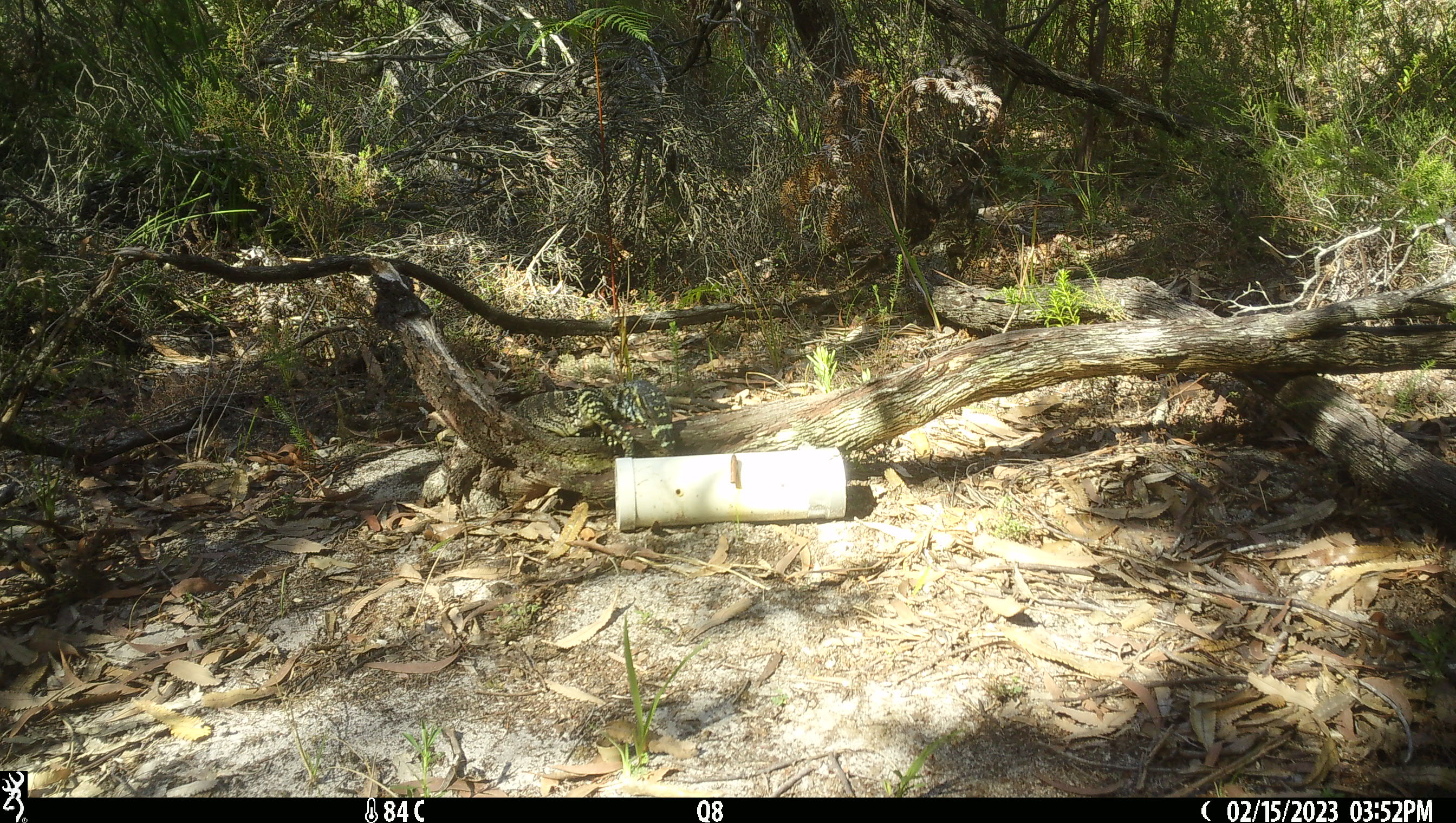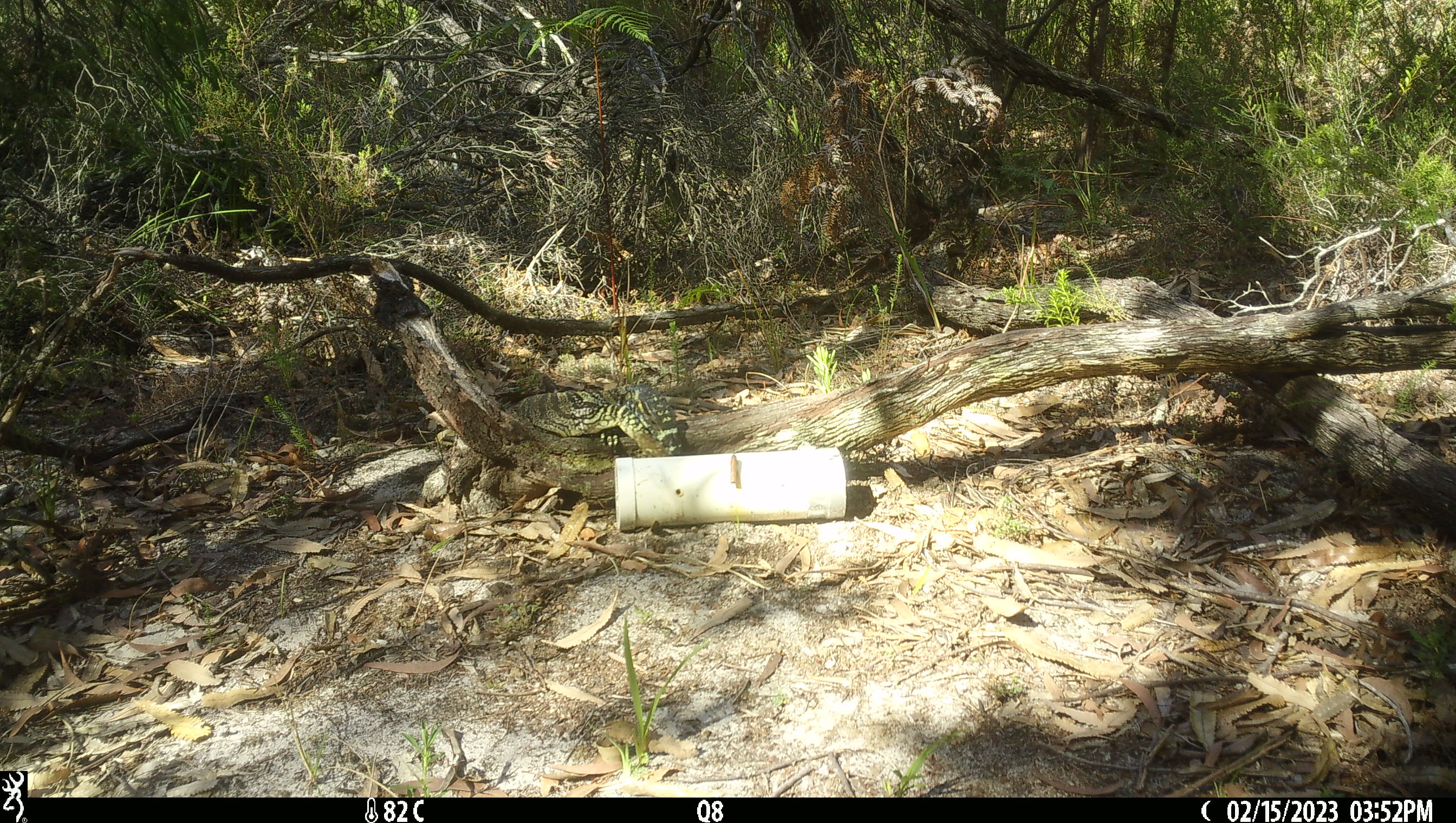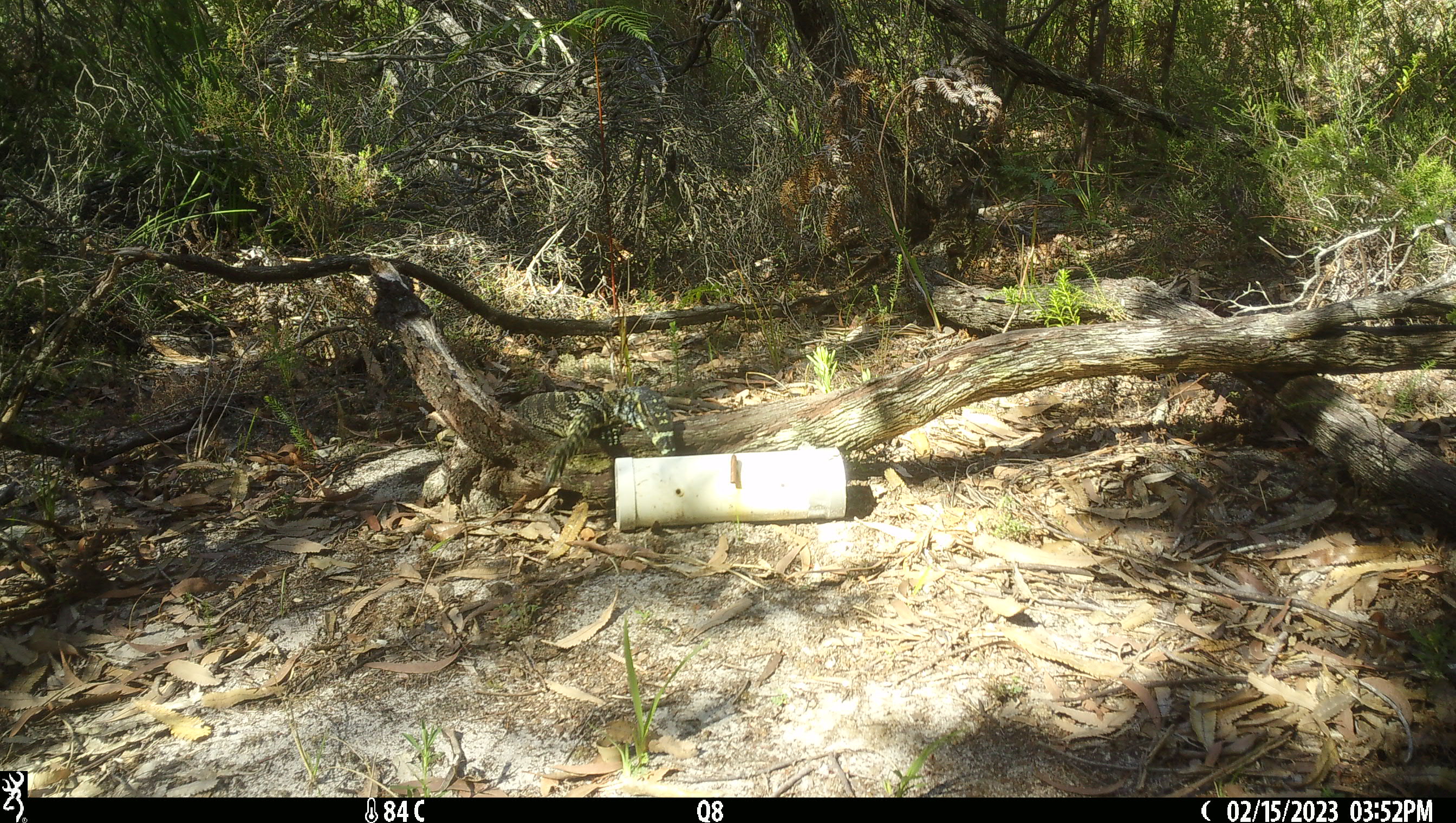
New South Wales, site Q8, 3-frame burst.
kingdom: Animalia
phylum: Chordata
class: Reptilia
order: Squamata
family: Varanidae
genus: Varanus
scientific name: Varanus varius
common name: lace monitor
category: goanna